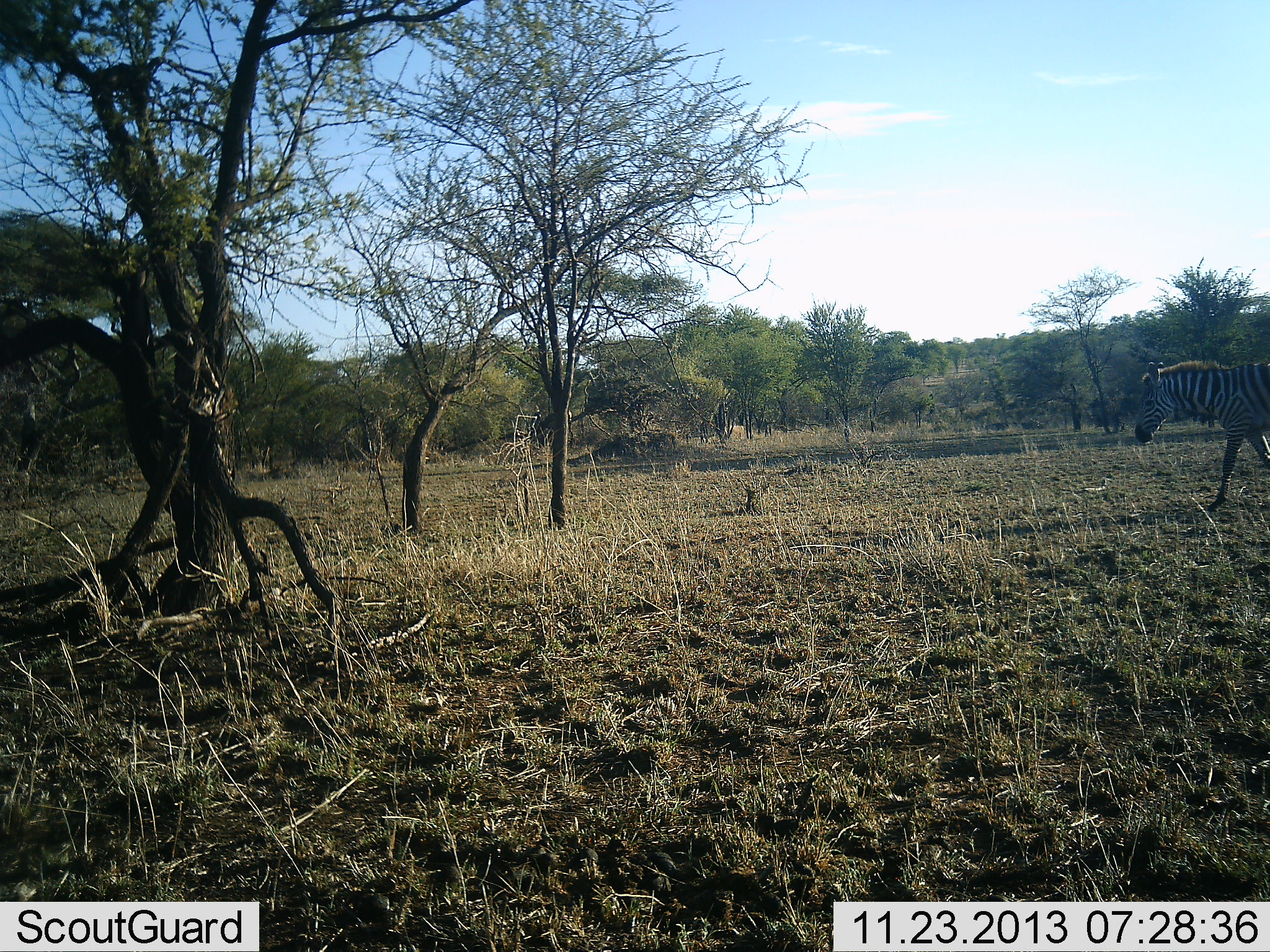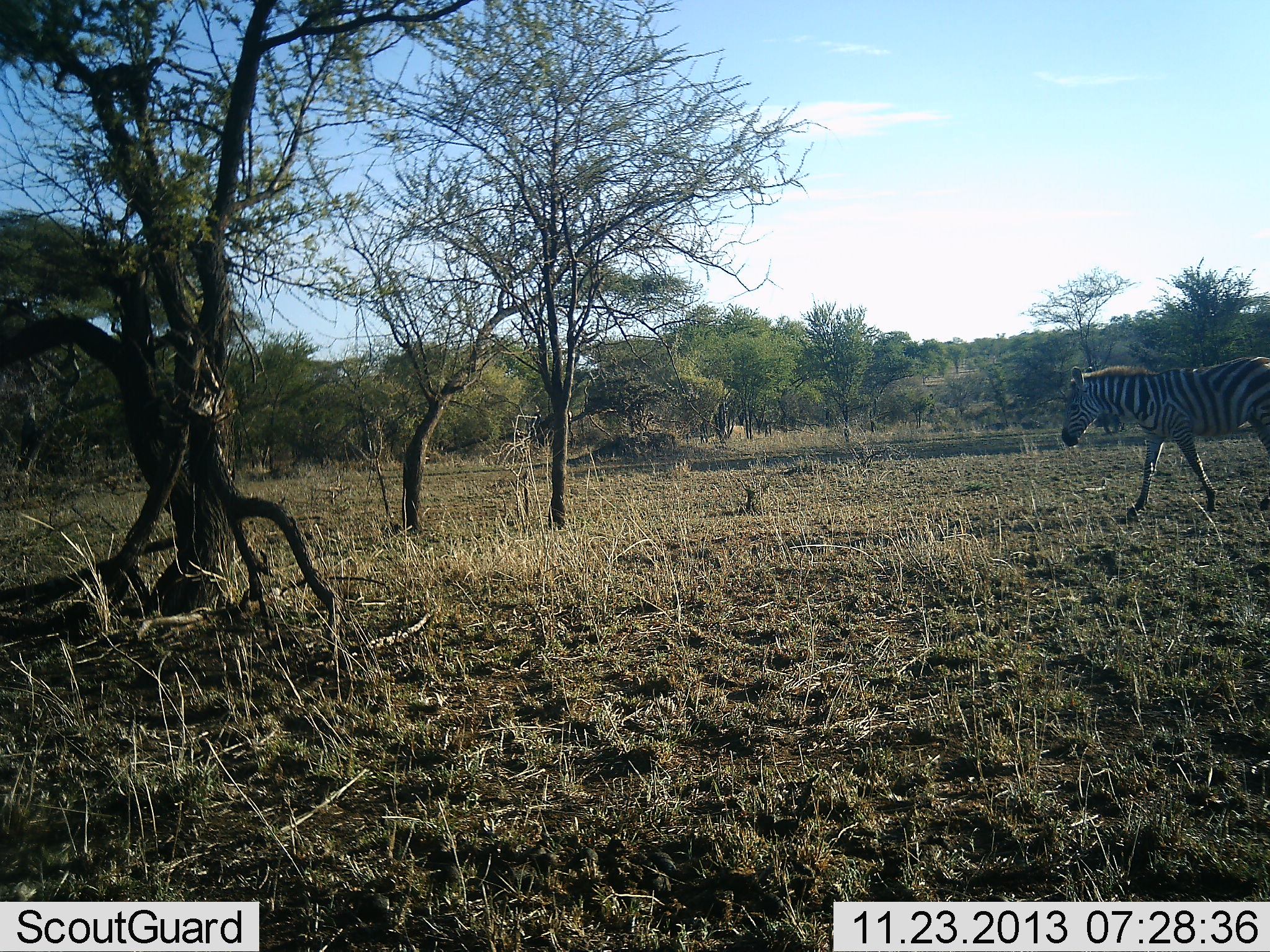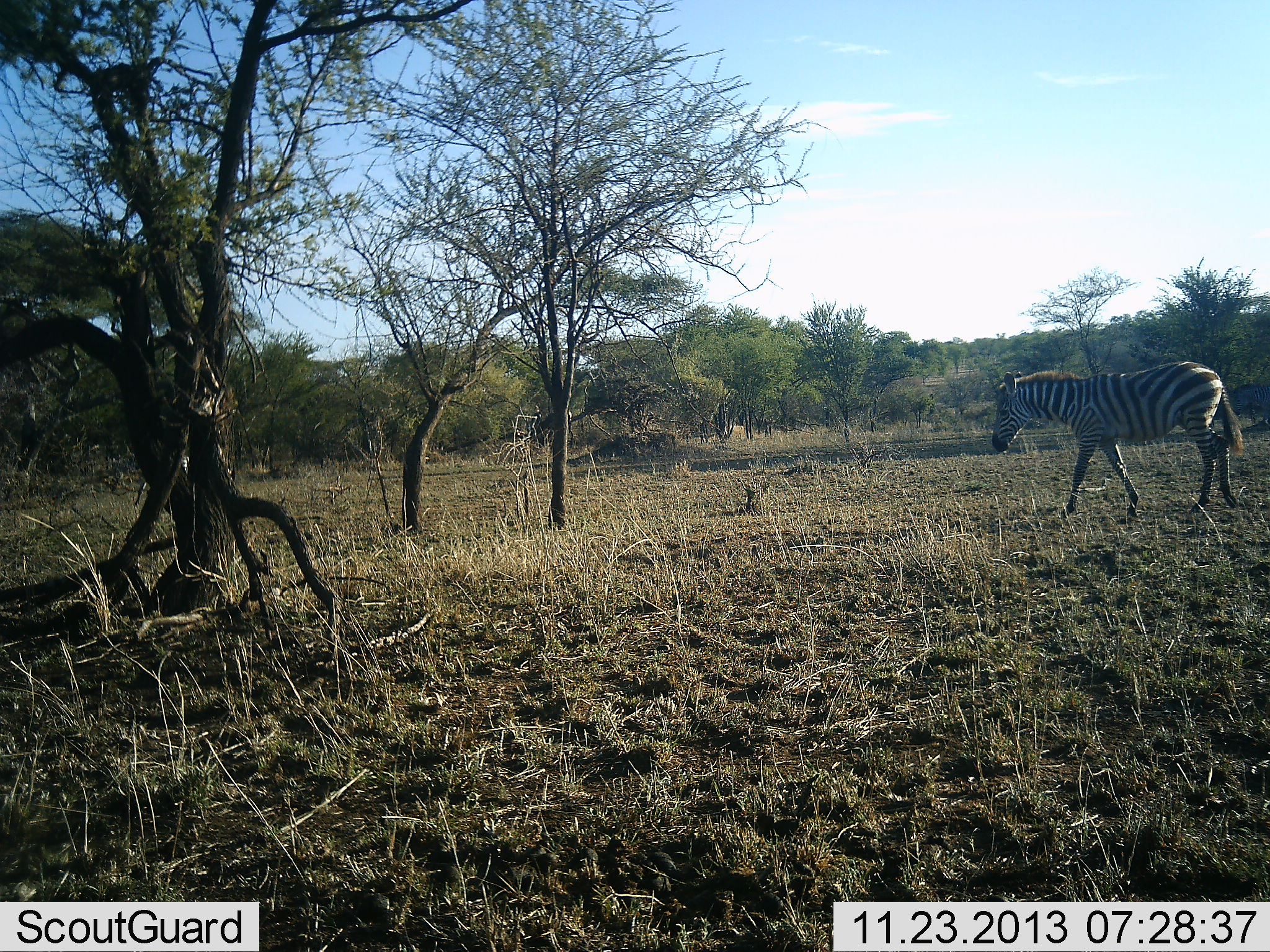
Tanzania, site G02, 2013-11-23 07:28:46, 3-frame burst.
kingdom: Animalia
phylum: Chordata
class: Mammalia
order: Perissodactyla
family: Equidae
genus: Equus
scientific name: Equus quagga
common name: plains zebra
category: zebra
Zebra (plains zebra) (Equus quagga), count 1. Behavior (volunteer vote fractions): standing 9%, resting 0%, moving 100%, interacting 0%. Young present (vote fraction): 0%. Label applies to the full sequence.